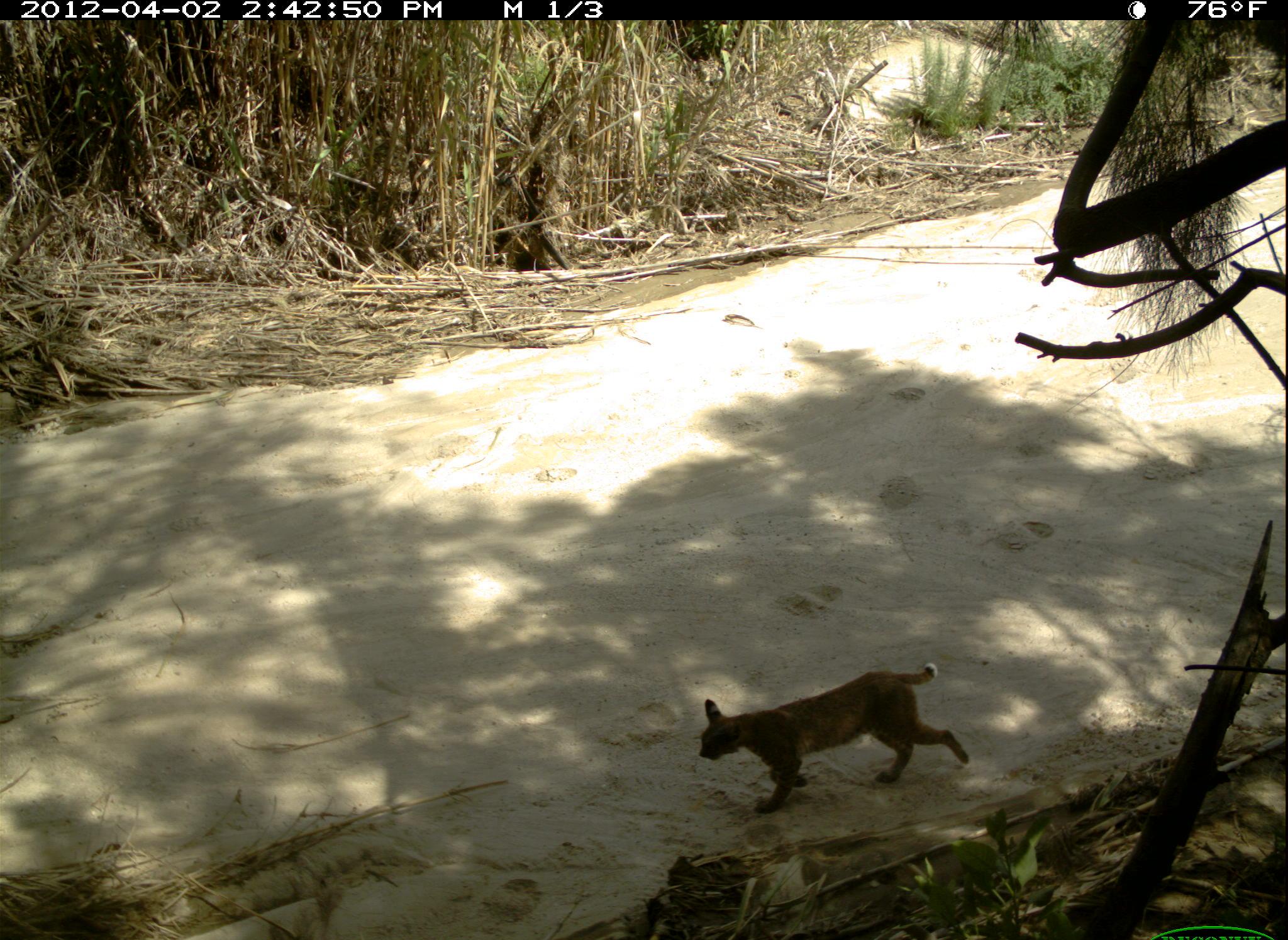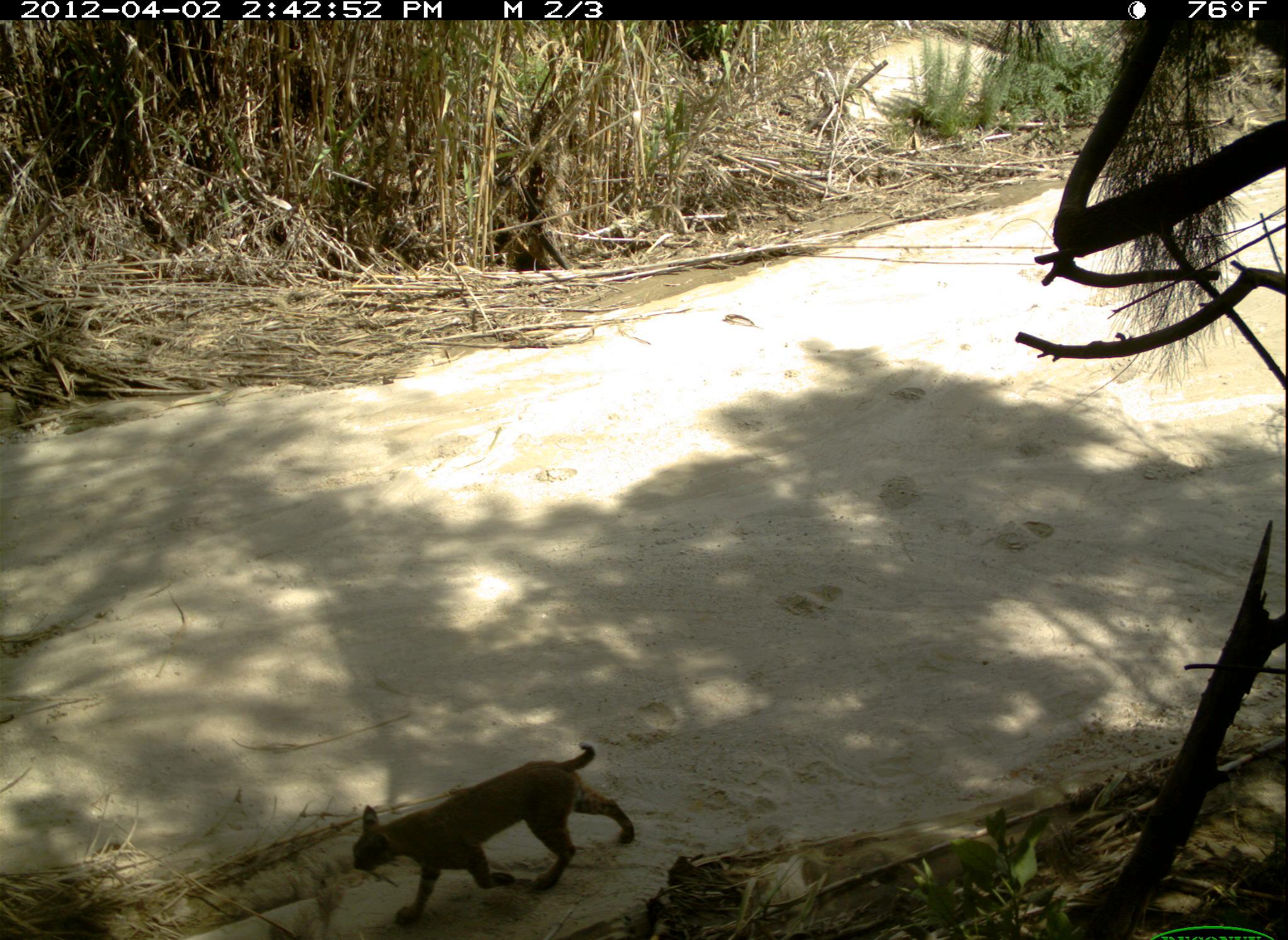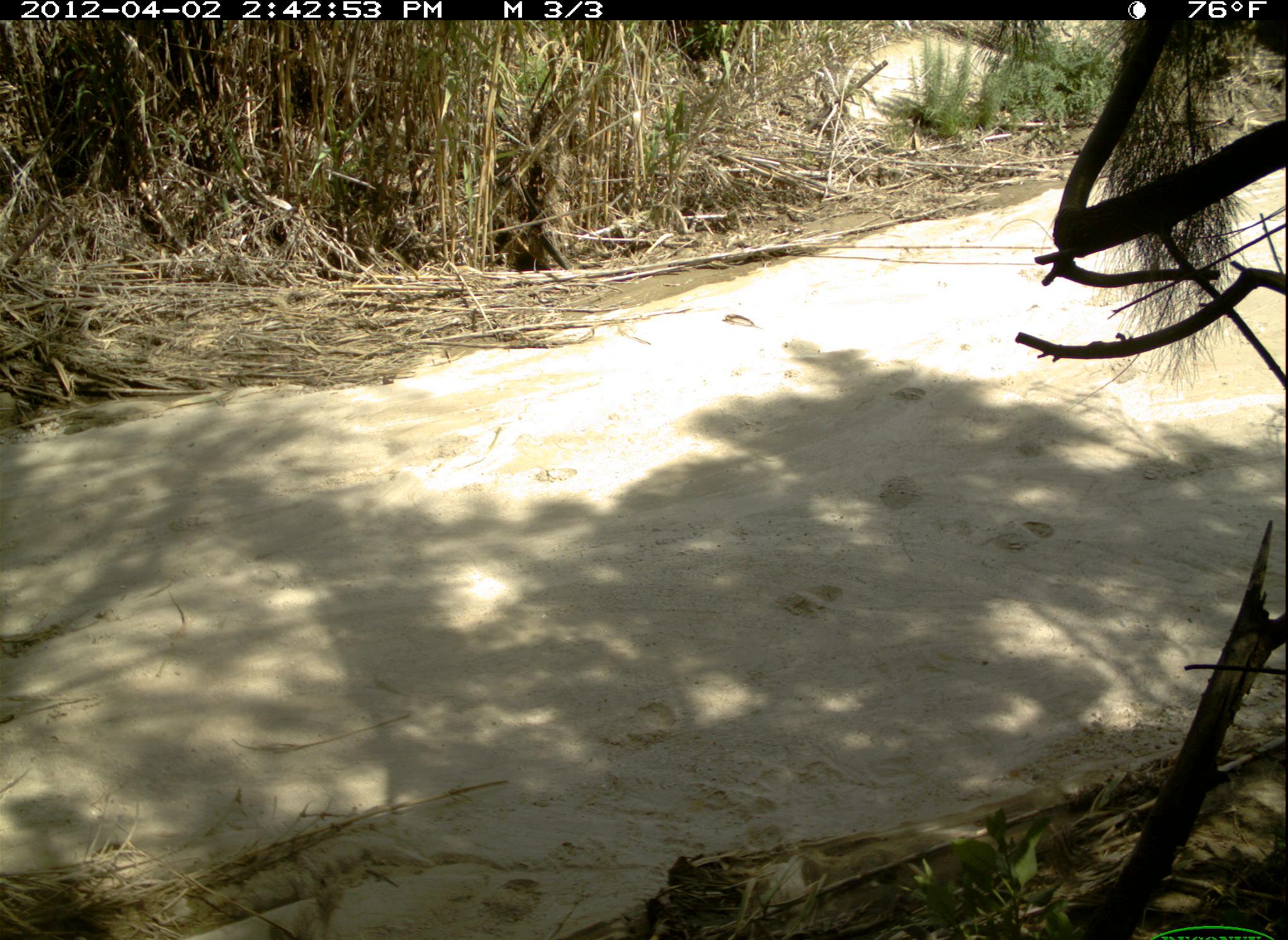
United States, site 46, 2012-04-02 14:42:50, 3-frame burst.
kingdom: Animalia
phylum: Chordata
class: Mammalia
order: Carnivora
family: Felidae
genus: Lynx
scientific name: Lynx rufus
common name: bobcat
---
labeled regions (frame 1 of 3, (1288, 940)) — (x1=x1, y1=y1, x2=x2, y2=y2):
bobcat: (x1=670, y1=654, x2=1009, y2=849)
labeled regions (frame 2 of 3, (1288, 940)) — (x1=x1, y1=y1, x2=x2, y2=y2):
bobcat: (x1=317, y1=726, x2=707, y2=921)